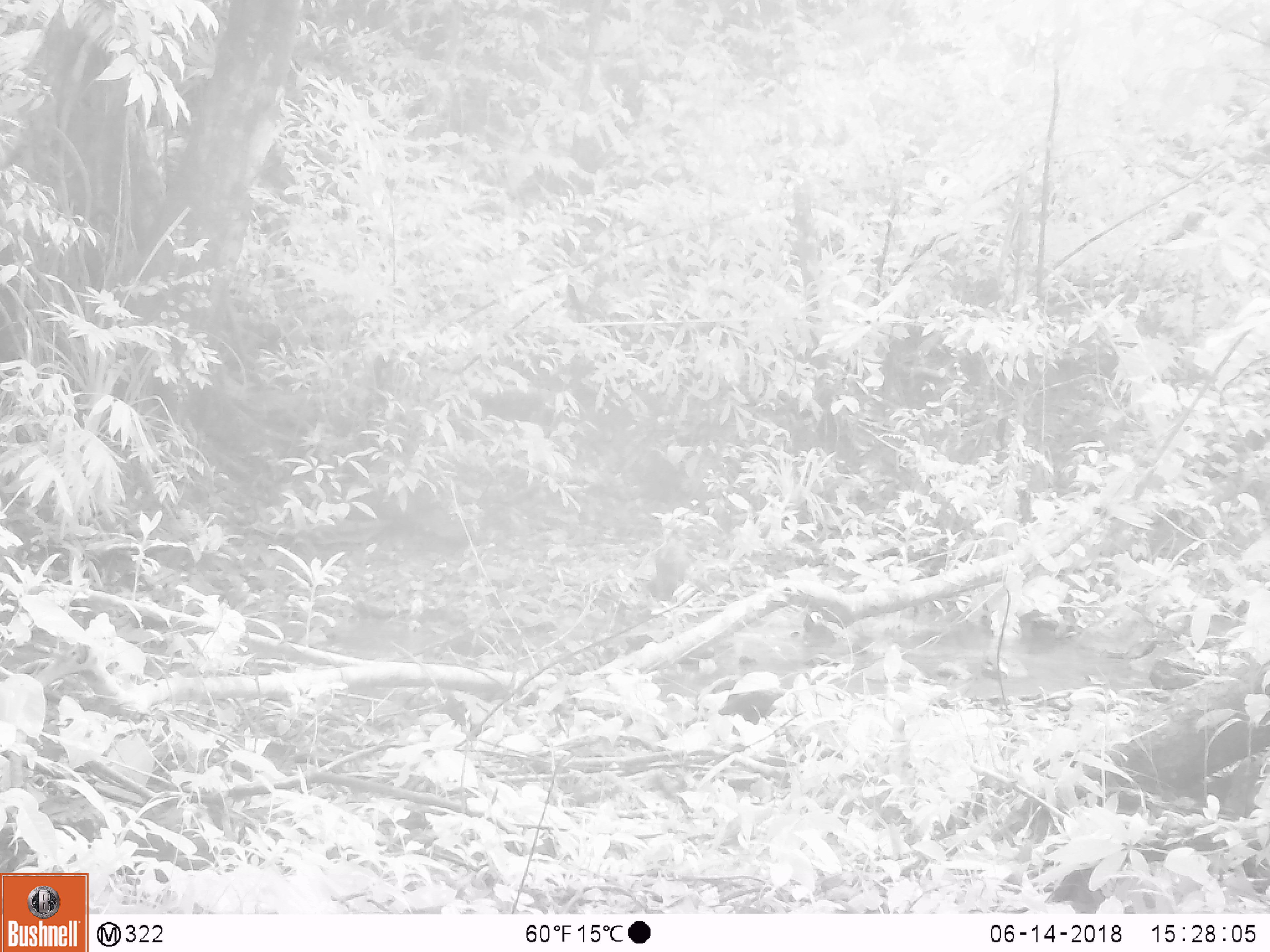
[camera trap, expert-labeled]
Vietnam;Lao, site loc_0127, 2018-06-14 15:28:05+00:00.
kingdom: Animalia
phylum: Chordata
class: Mammalia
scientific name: Mammalia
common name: mammal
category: unidentified small mammal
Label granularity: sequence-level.